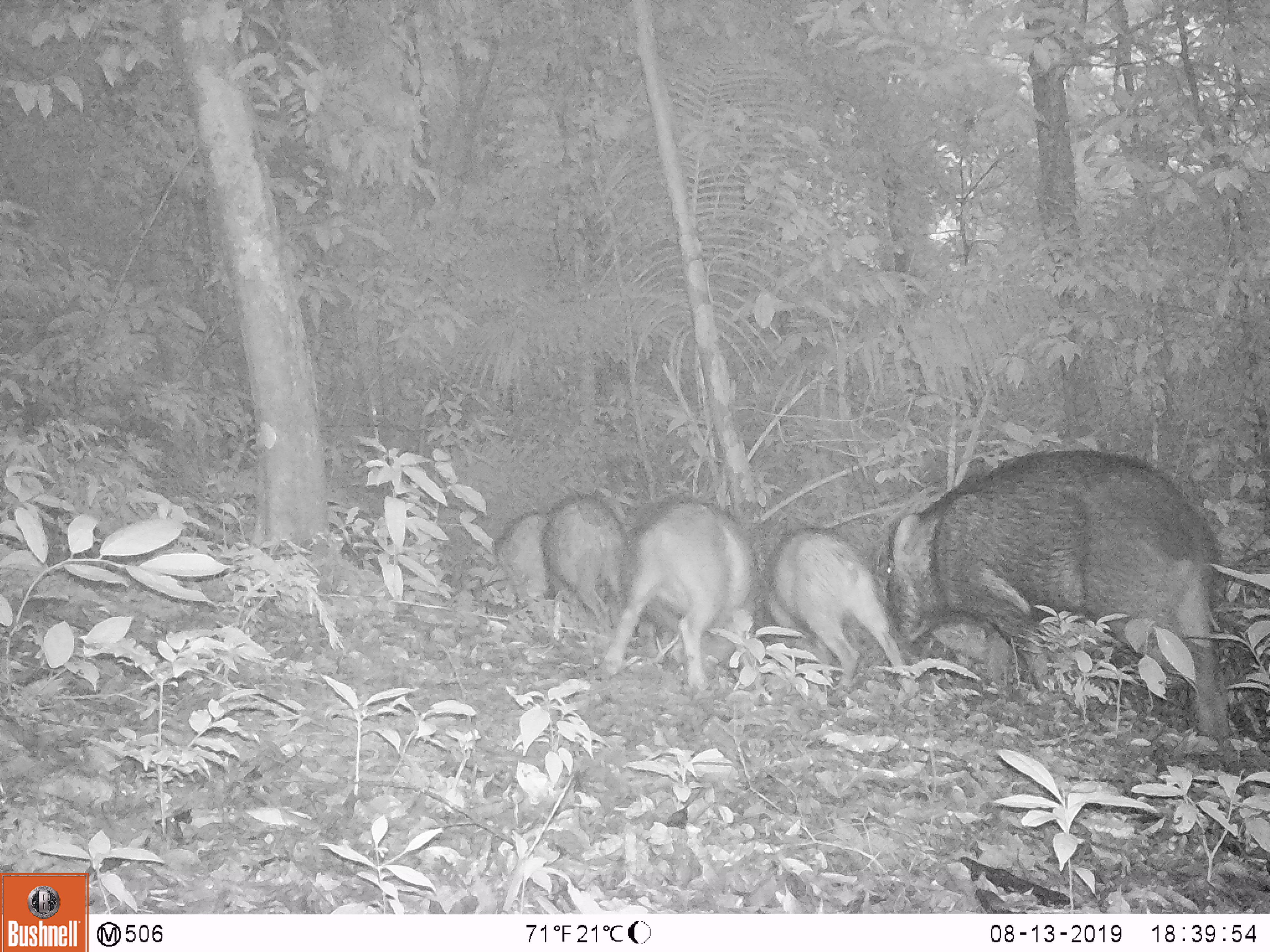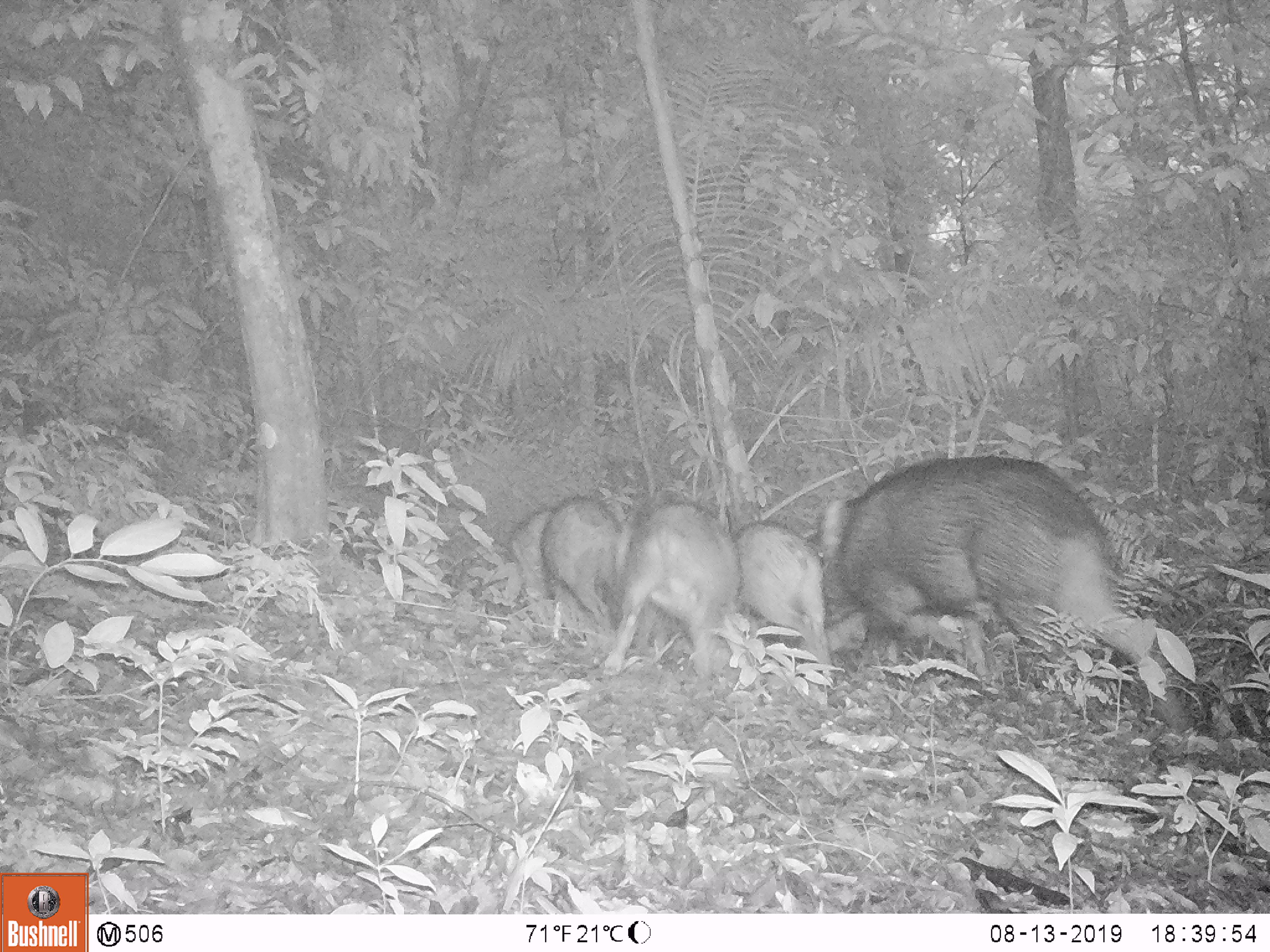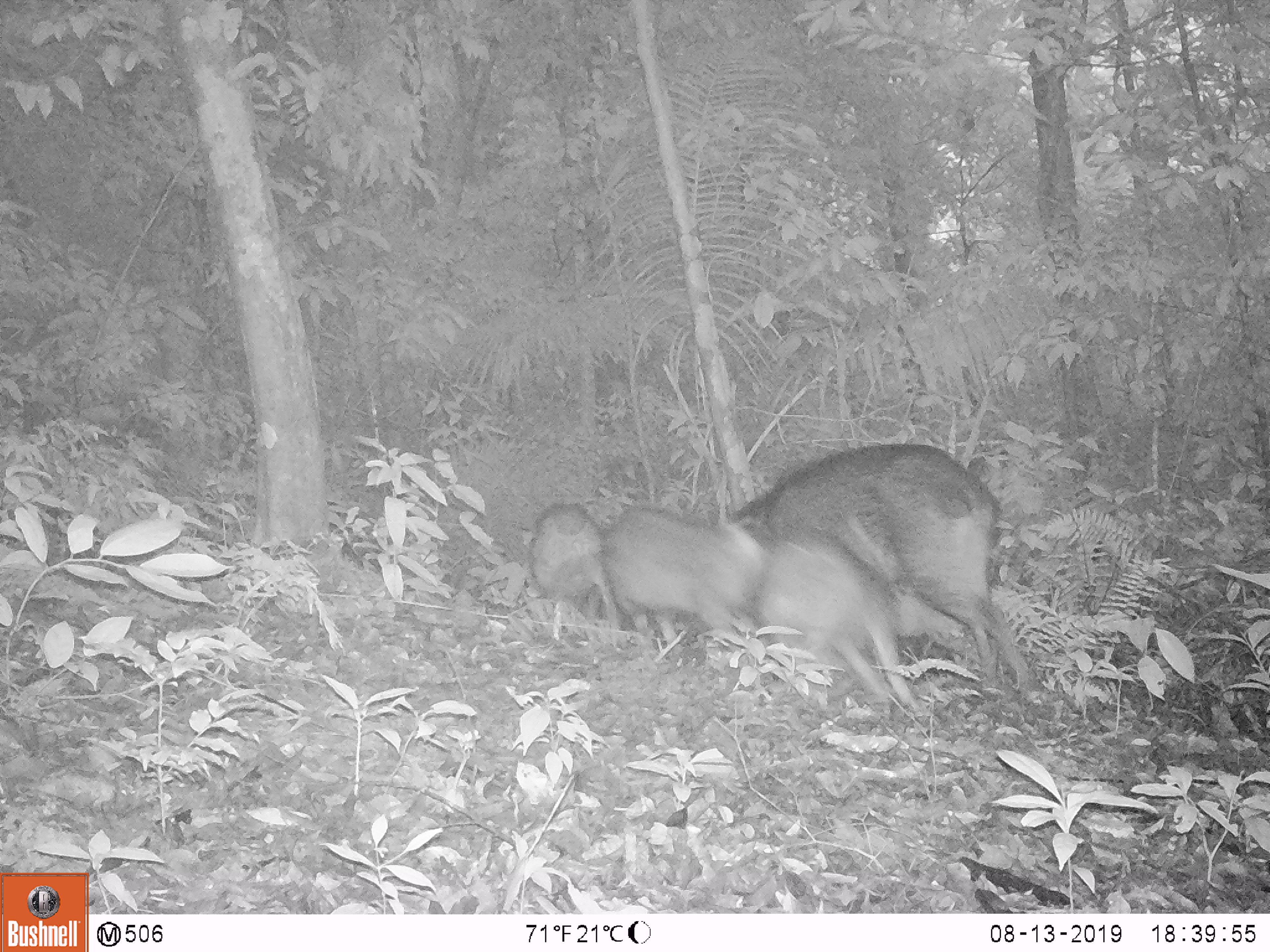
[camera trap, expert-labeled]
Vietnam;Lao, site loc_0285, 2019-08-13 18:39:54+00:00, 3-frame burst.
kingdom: Animalia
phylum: Chordata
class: Mammalia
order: Artiodactyla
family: Suidae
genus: Sus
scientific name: Sus scrofa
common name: eurasian wild pig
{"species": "eurasian wild pig (Sus scrofa)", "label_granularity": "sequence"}